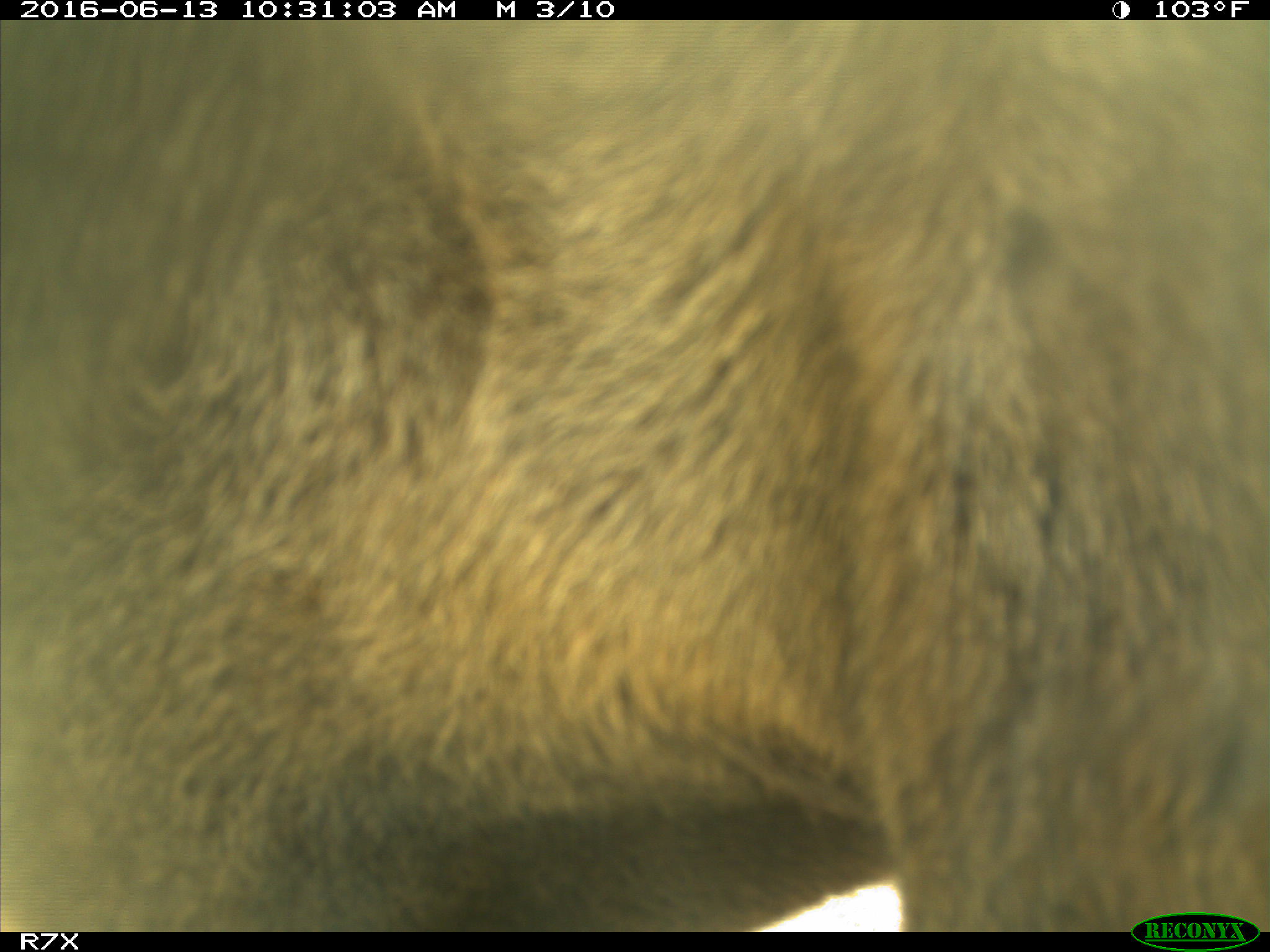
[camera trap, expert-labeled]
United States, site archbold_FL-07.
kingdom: Animalia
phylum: Chordata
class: Mammalia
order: Artiodactyla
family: Bovidae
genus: Bos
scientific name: Bos taurus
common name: domestic cow